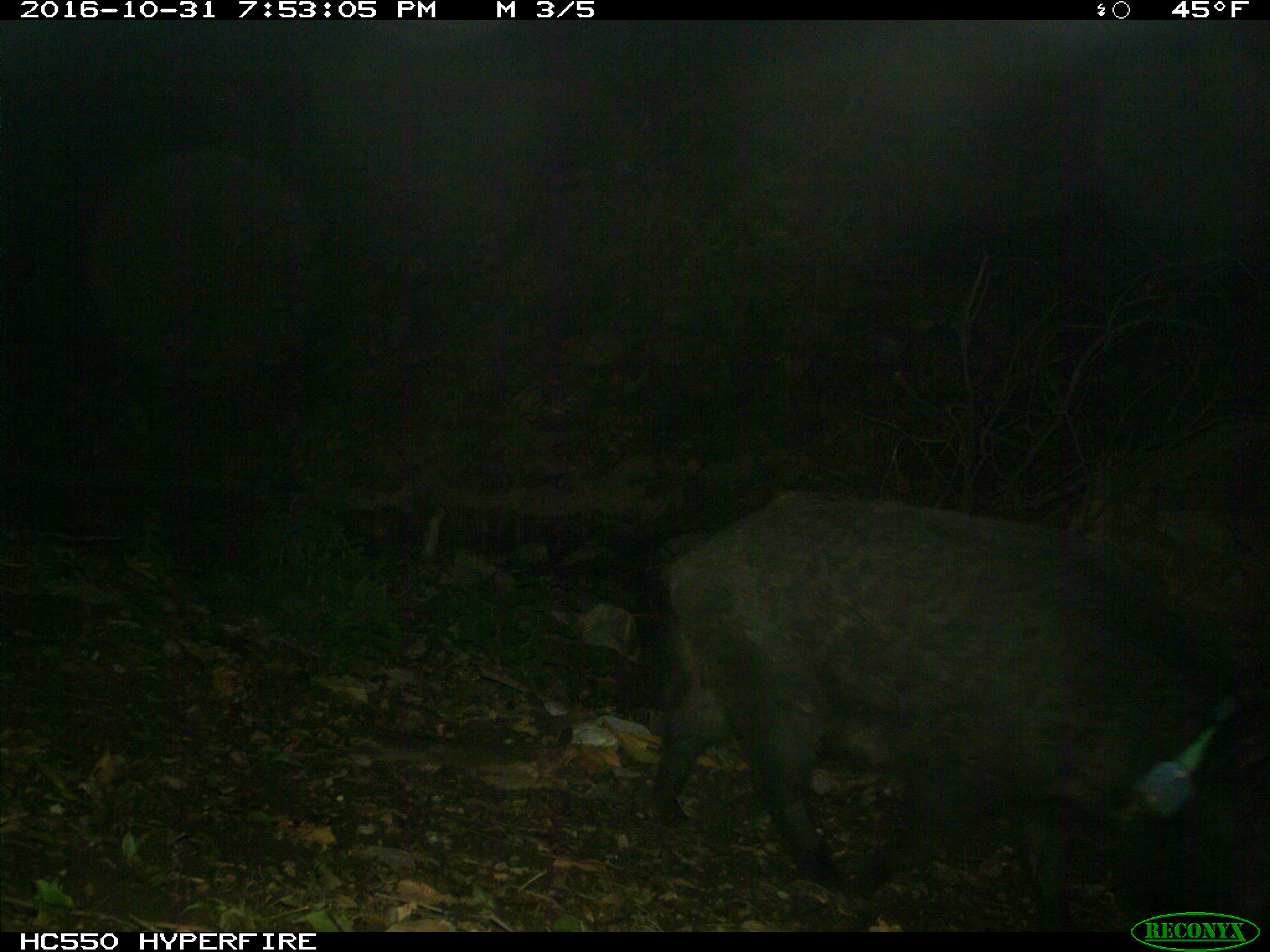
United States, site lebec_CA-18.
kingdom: Animalia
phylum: Chordata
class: Mammalia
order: Artiodactyla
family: Suidae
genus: Sus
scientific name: Sus scrofa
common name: wild boar